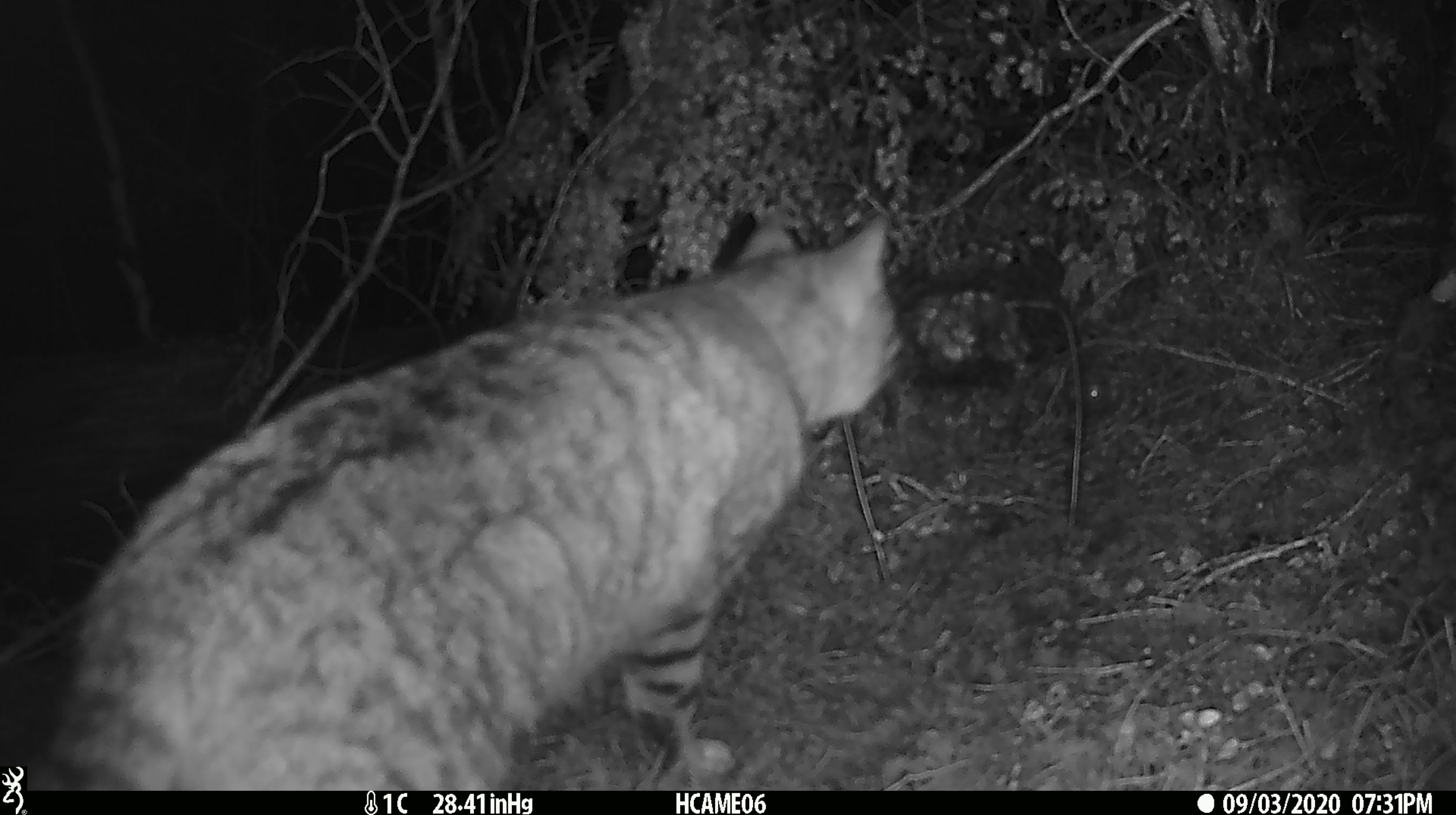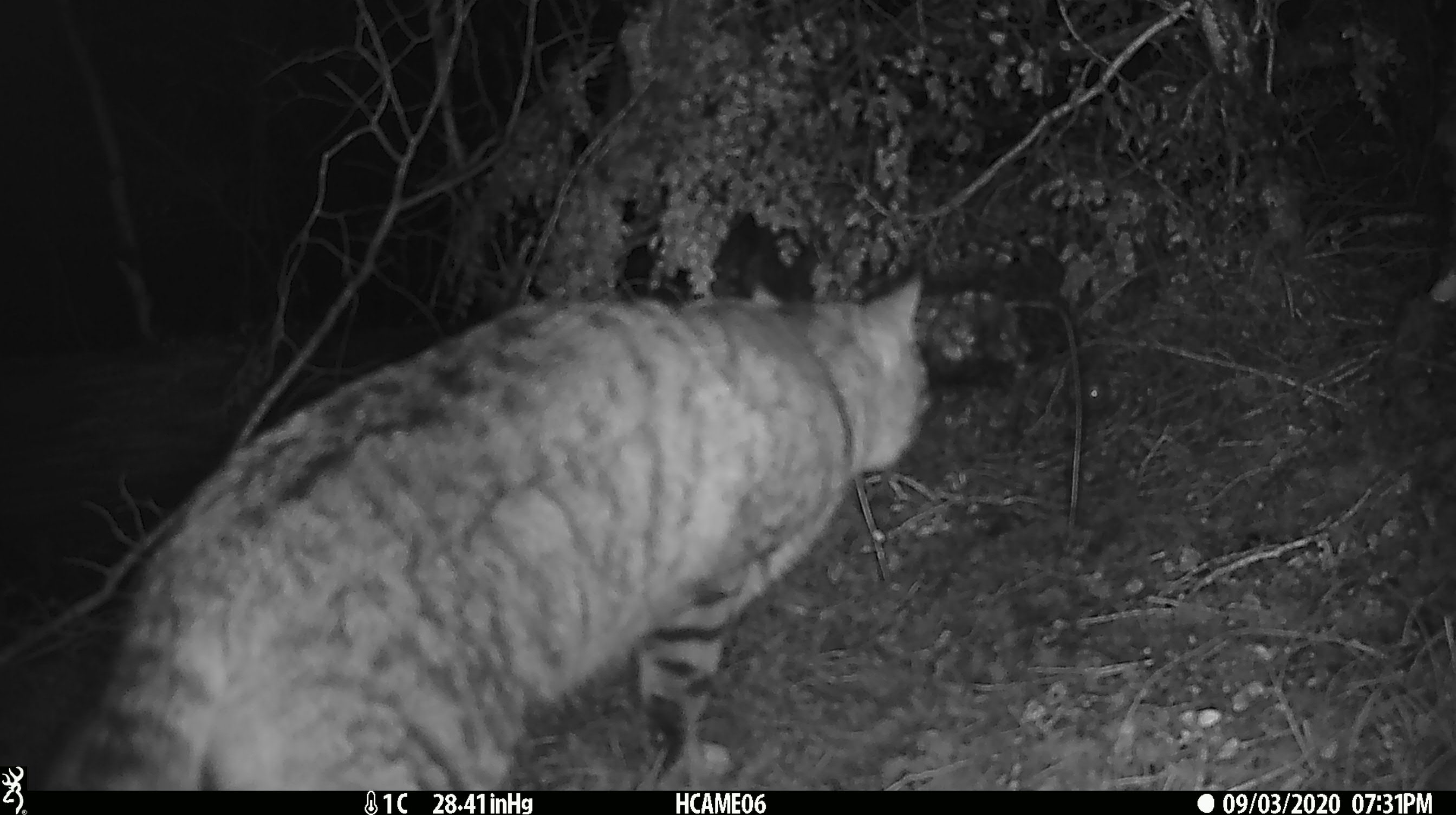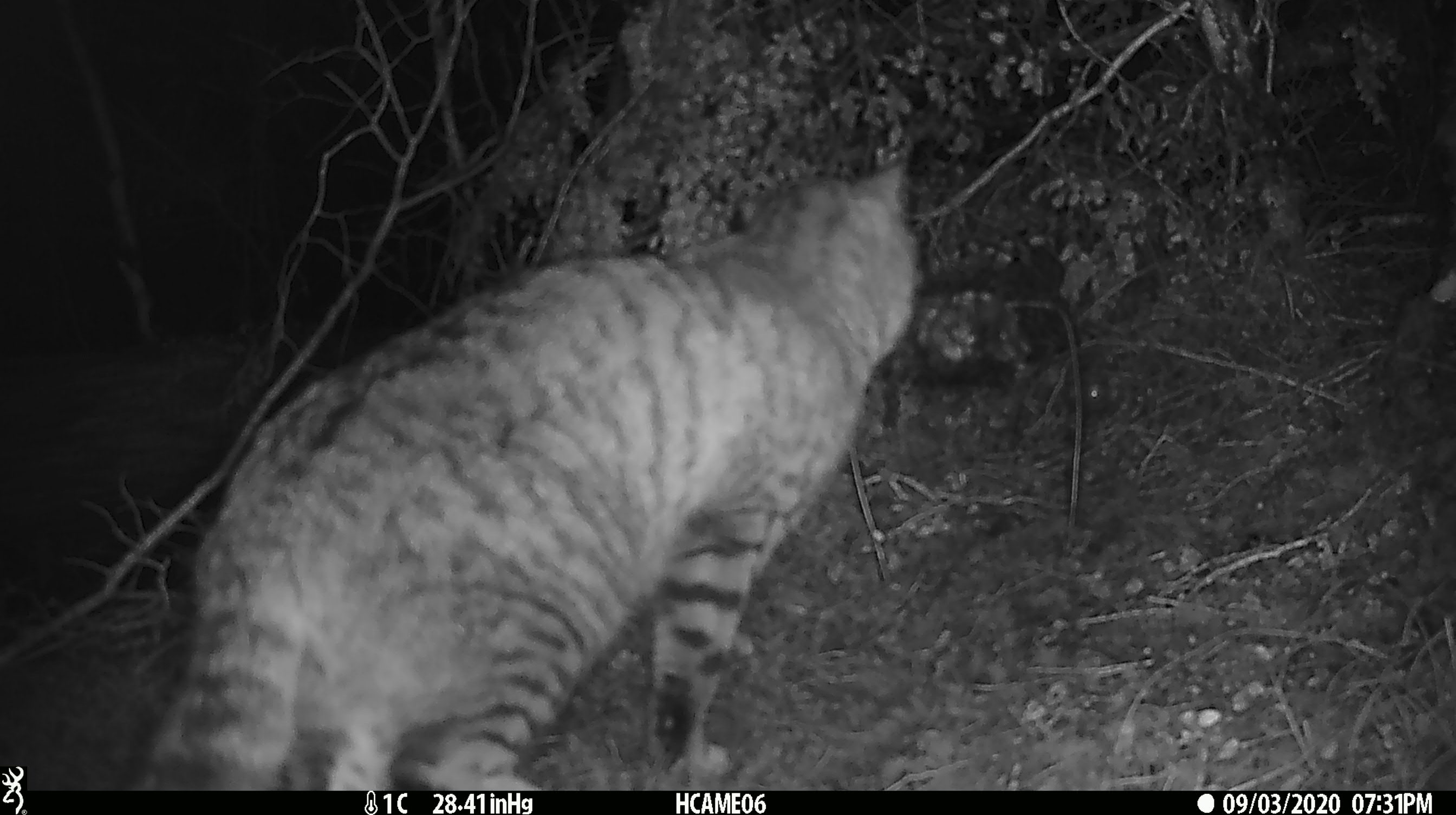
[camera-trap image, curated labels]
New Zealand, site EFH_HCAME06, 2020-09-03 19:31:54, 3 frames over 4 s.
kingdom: Animalia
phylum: Chordata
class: Mammalia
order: Carnivora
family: Felidae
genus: Felis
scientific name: Felis catus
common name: domestic cat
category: cat